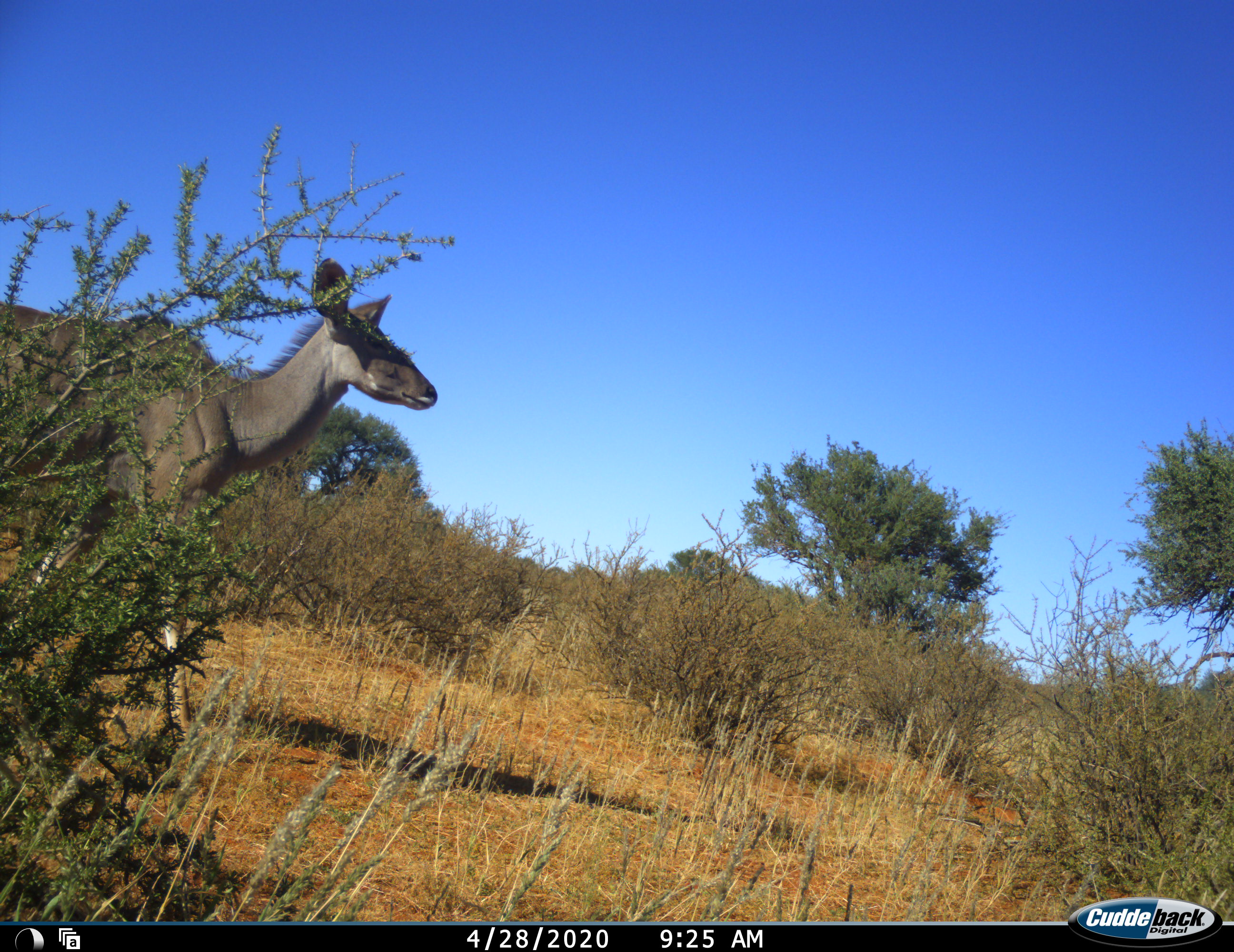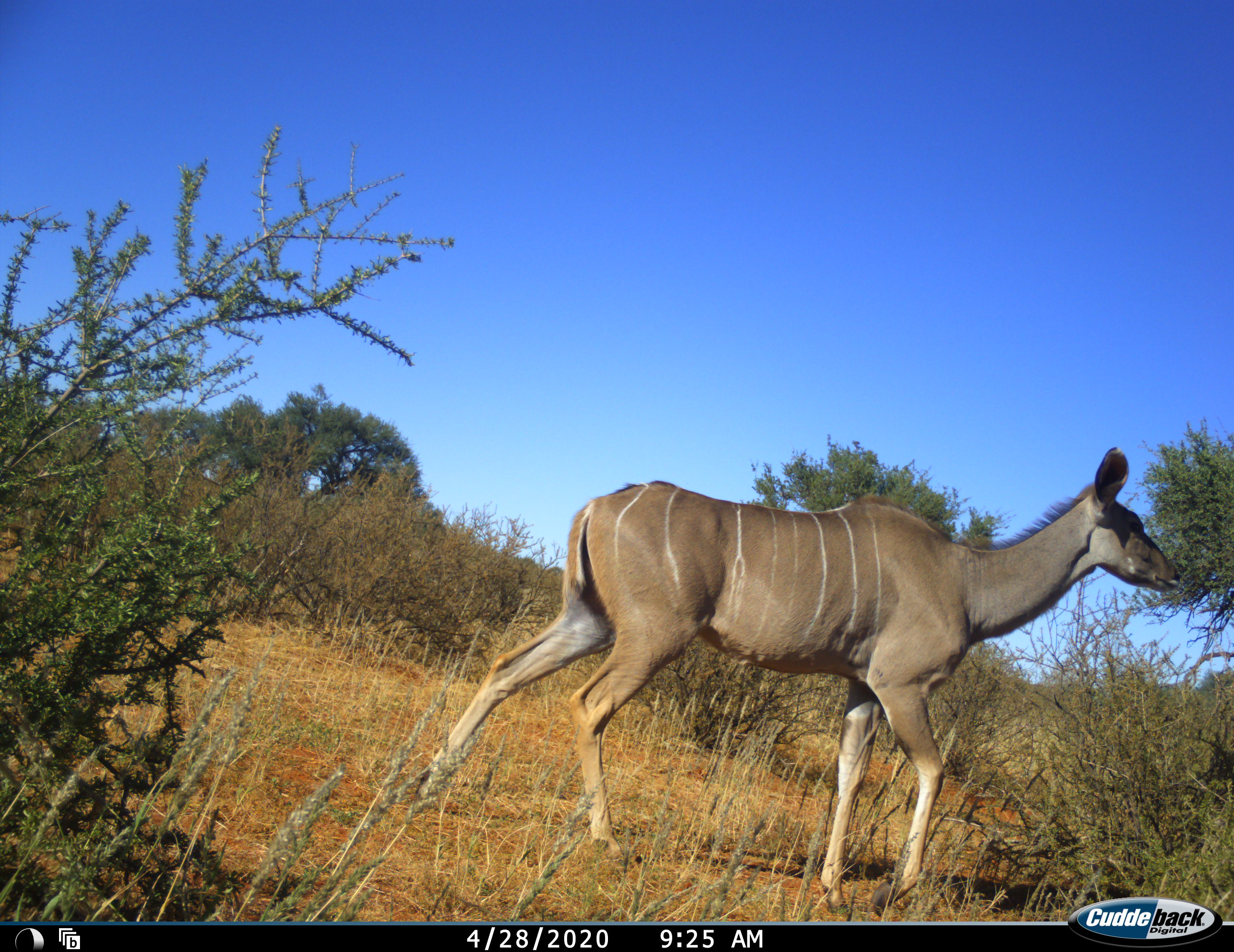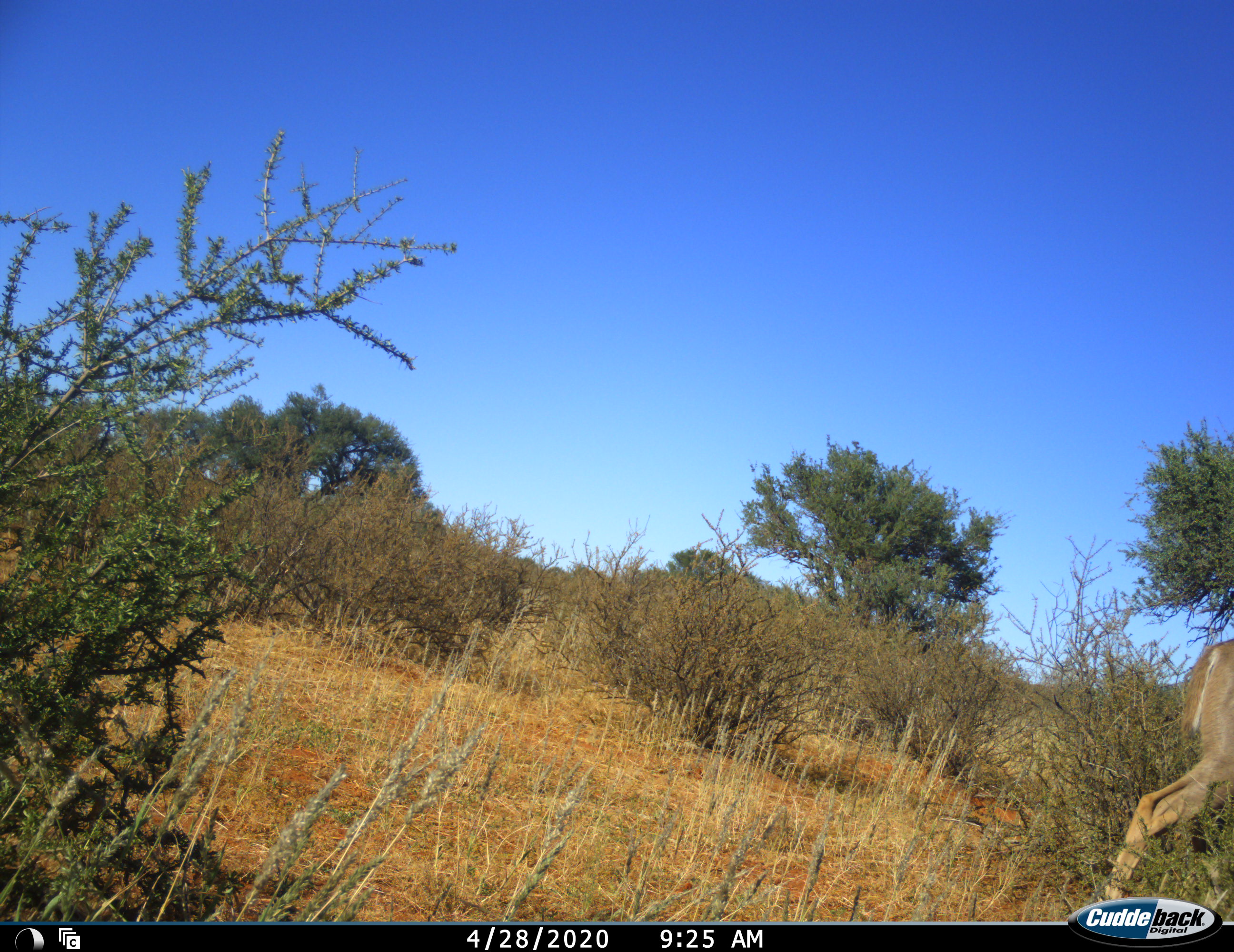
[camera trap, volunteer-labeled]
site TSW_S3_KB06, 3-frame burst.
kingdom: Animalia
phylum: Chordata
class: Mammalia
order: Artiodactyla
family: Bovidae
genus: Tragelaphus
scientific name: Tragelaphus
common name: kudu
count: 1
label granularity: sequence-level